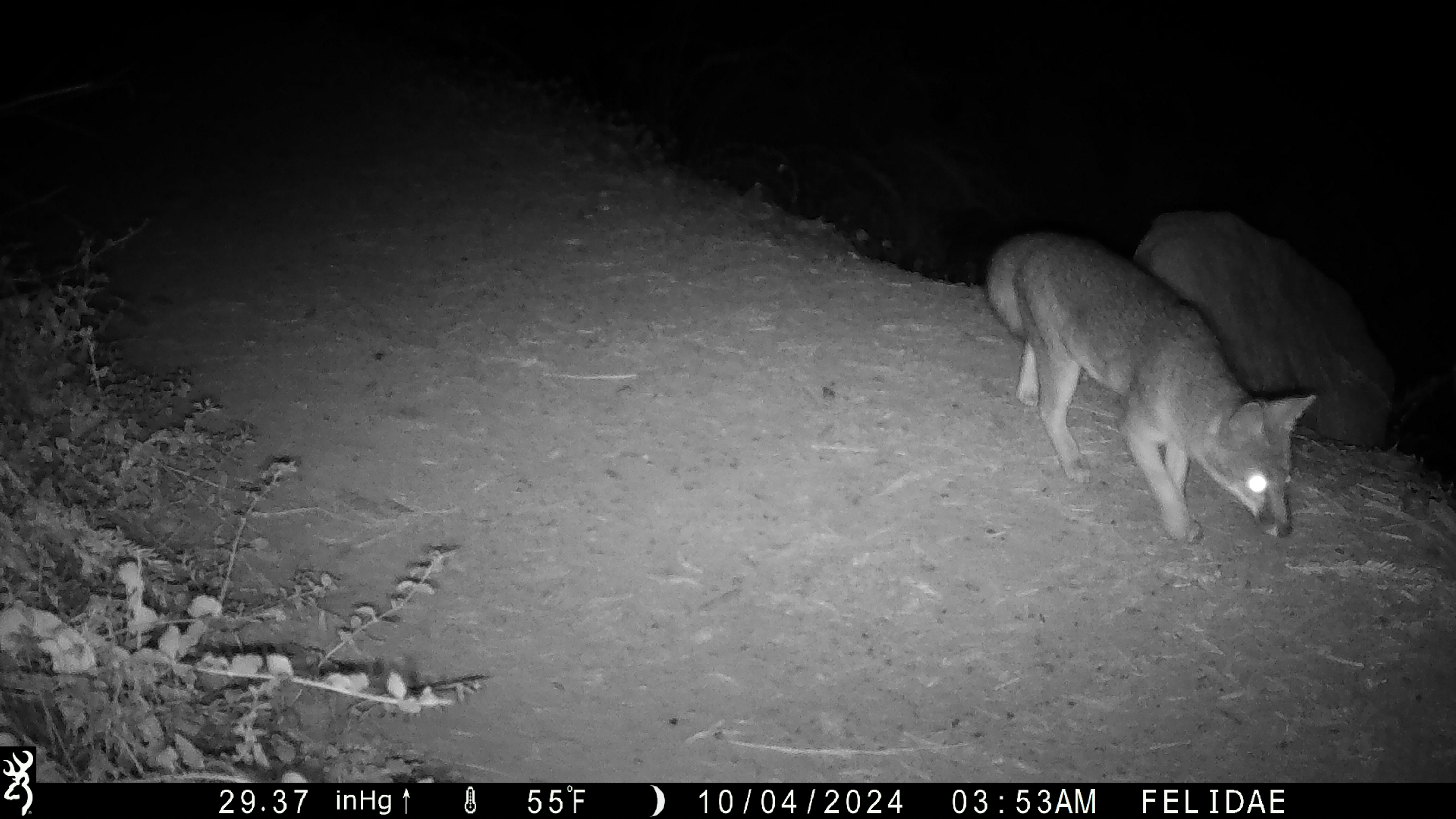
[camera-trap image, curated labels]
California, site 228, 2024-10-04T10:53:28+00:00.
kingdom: Animalia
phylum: Chordata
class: Mammalia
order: Carnivora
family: Canidae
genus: Urocyon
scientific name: Urocyon cinereoargenteus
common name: gray fox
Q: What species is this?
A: Gray fox (Urocyon cinereoargenteus).